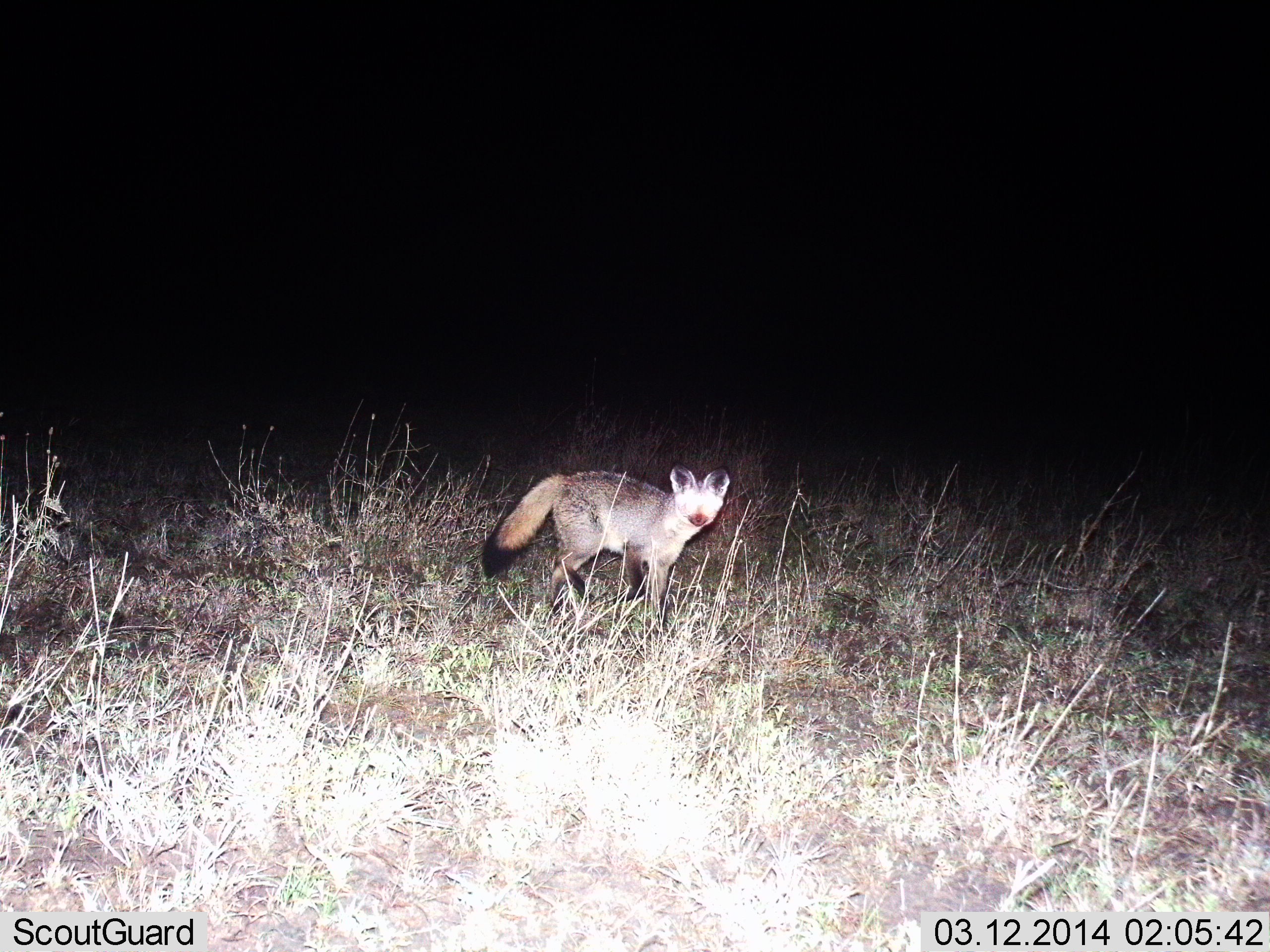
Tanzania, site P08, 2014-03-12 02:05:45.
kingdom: Animalia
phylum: Chordata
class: Mammalia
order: Carnivora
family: Canidae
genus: Otocyon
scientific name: Otocyon megalotis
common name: bat-eared fox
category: batearedfox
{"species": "batearedfox (bat-eared fox) (Otocyon megalotis)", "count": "1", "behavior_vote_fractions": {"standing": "100%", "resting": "0%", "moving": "0%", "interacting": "0%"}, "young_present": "0%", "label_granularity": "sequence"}